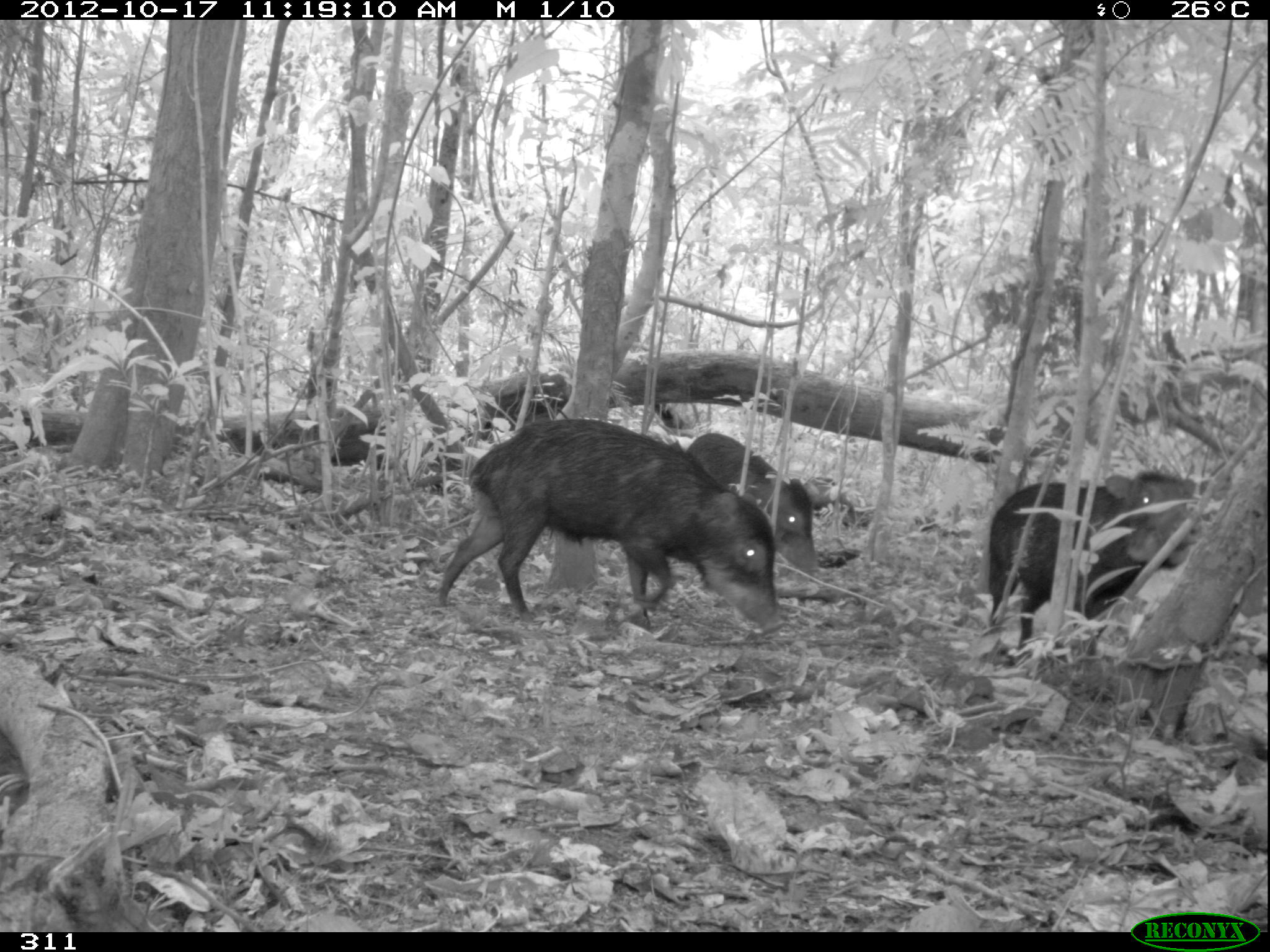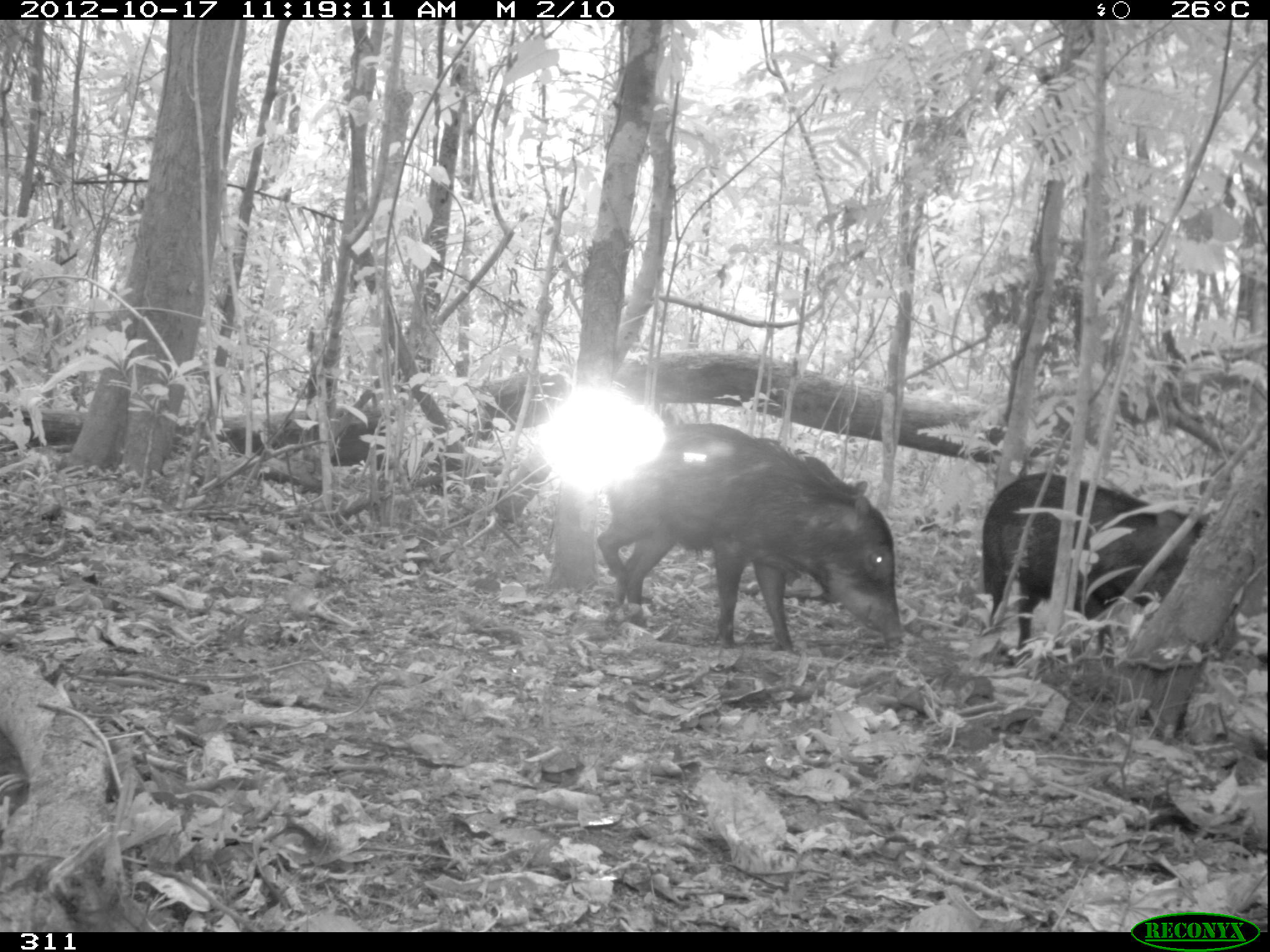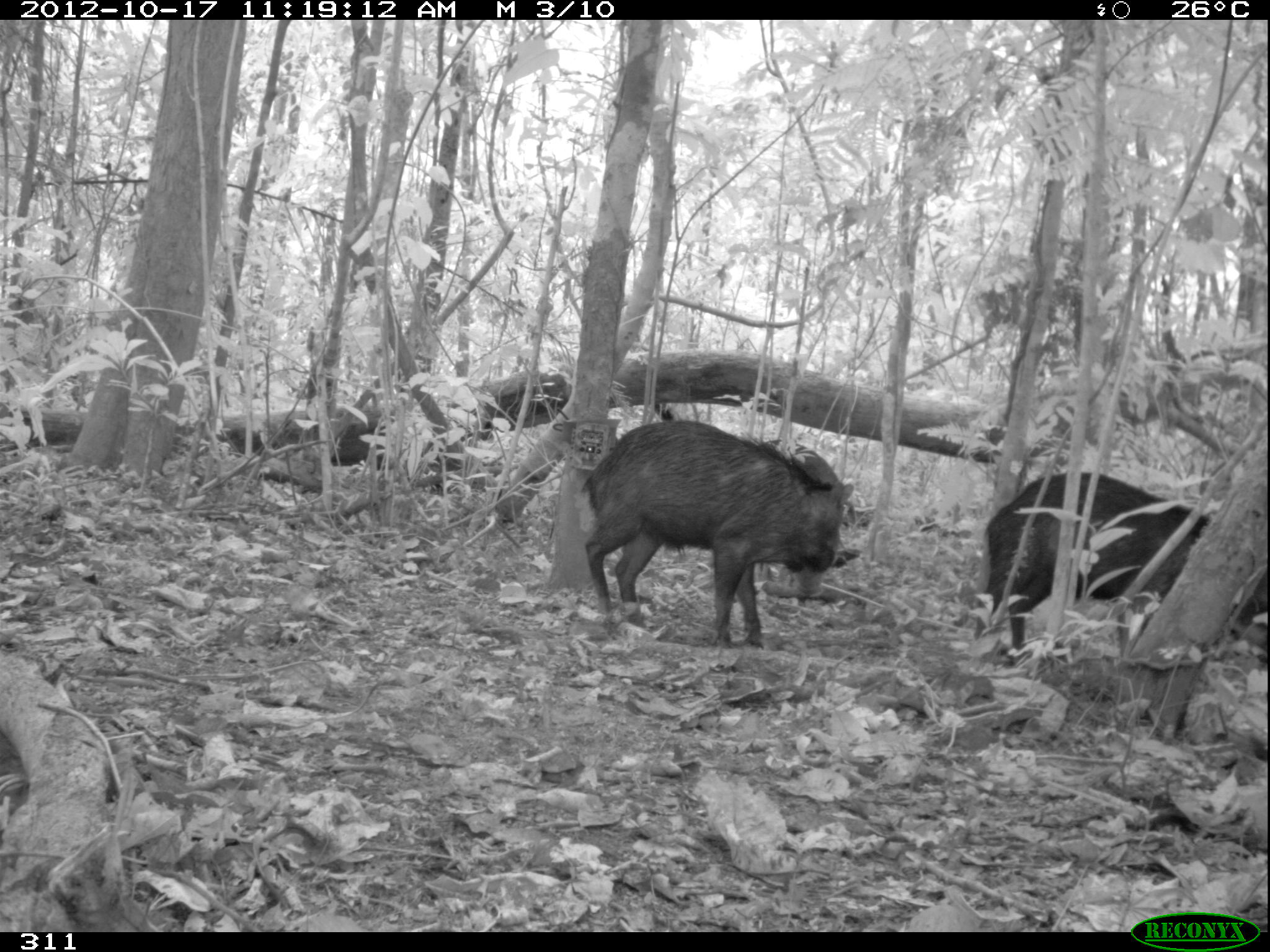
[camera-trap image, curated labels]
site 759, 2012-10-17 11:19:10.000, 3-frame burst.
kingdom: Animalia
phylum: Chordata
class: Mammalia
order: Artiodactyla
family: Tayassuidae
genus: Tayassu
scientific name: Tayassu pecari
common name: white-lipped peccary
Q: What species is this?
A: Tayassu pecari (white-lipped peccary).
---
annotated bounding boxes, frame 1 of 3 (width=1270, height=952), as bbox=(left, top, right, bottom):
tayassu pecari: bbox=(438, 417, 783, 633); bbox=(986, 470, 1197, 651); bbox=(682, 432, 818, 604)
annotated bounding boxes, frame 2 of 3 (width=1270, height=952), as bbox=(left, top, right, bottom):
tayassu pecari: bbox=(596, 421, 903, 657); bbox=(612, 437, 867, 607); bbox=(979, 471, 1205, 650)